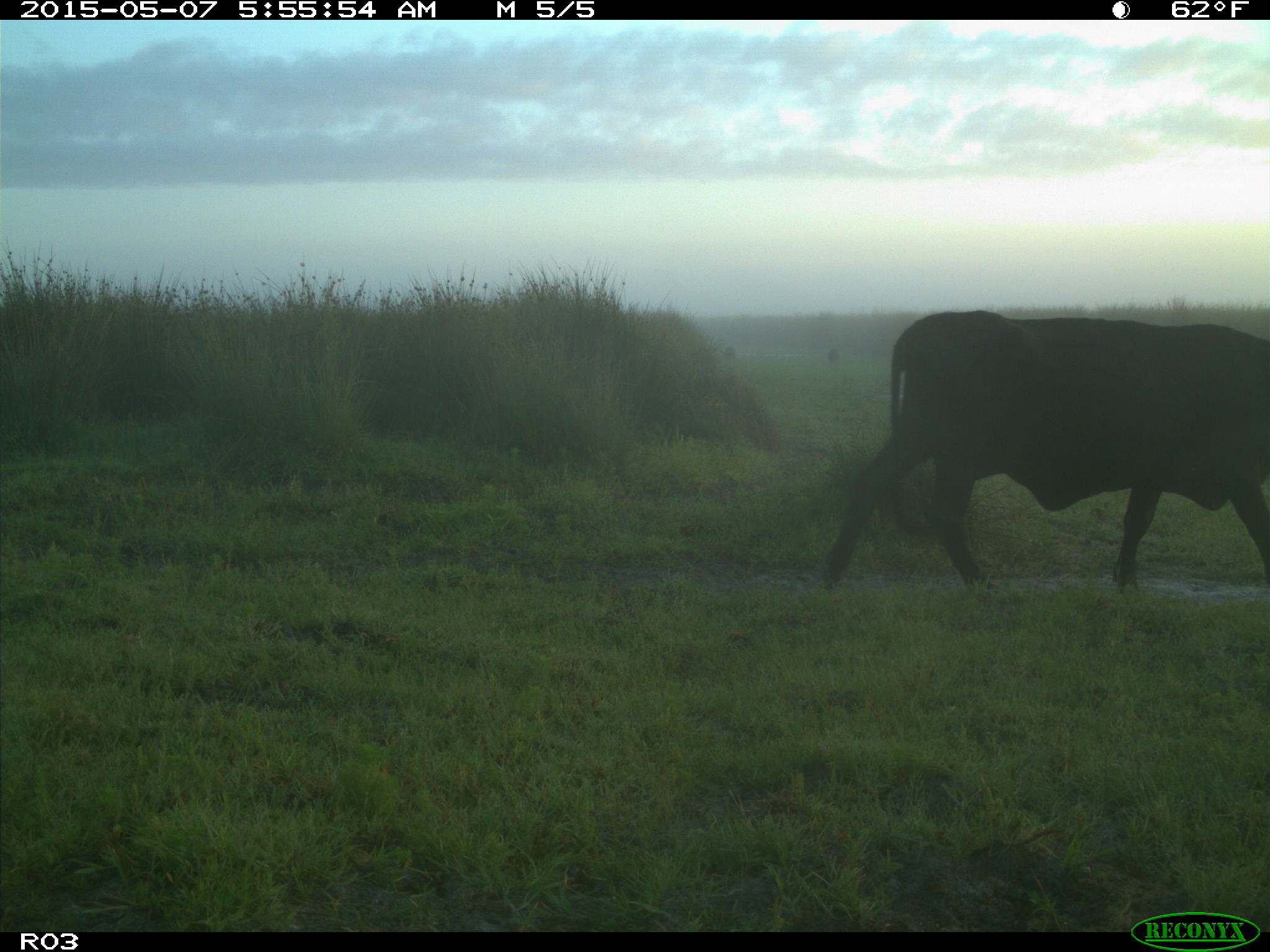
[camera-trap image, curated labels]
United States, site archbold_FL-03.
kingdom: Animalia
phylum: Chordata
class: Mammalia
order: Artiodactyla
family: Bovidae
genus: Bos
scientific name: Bos taurus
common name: domestic cow